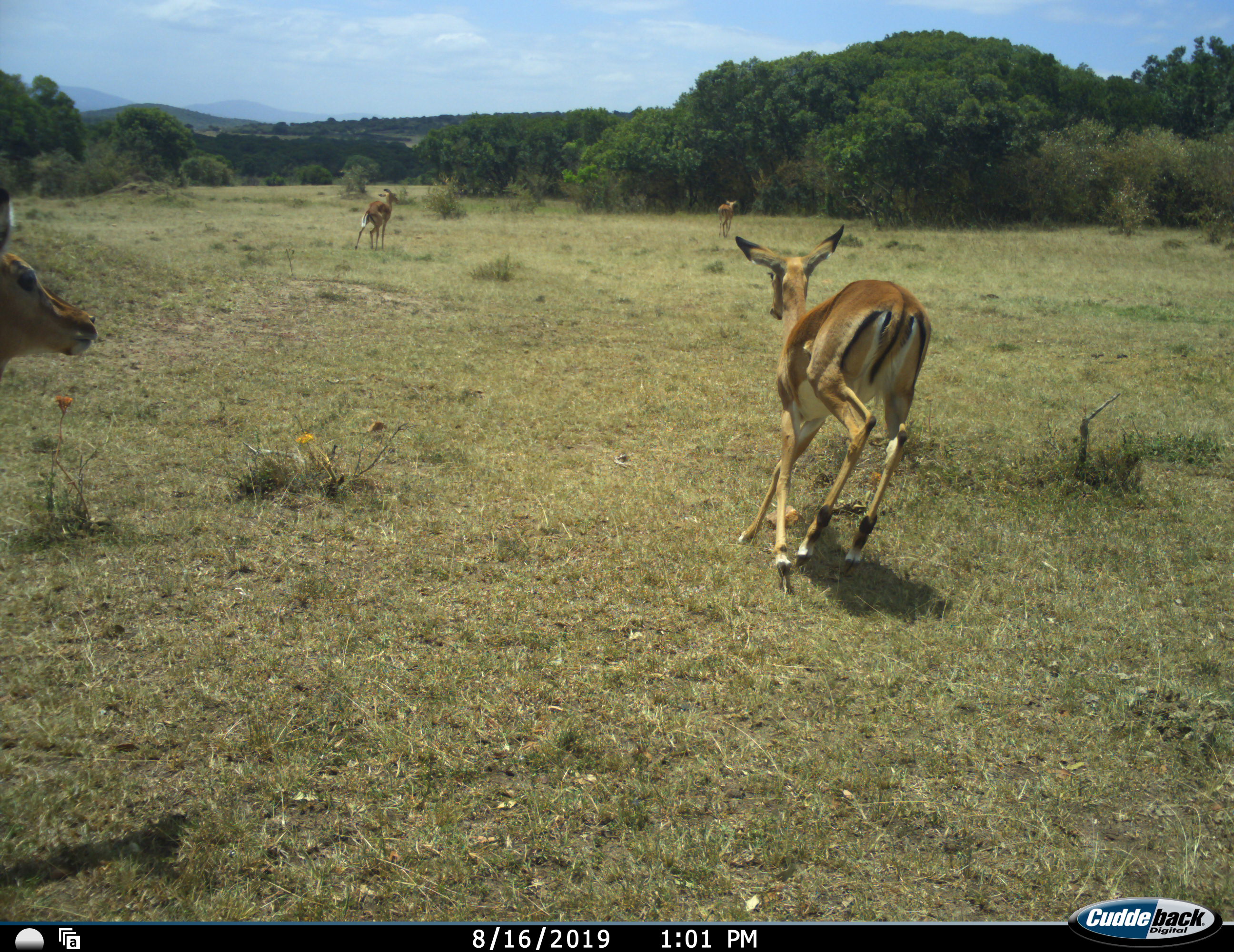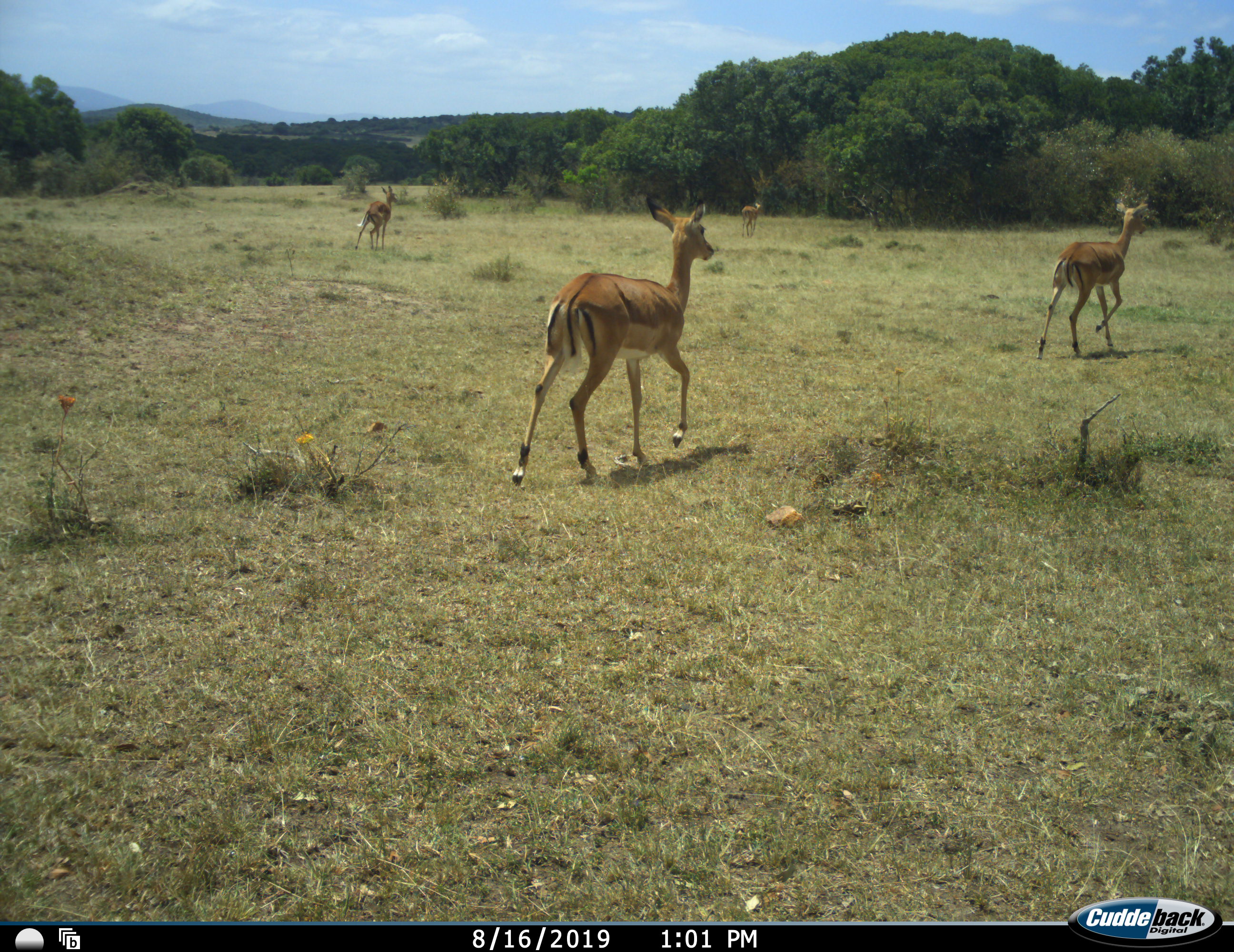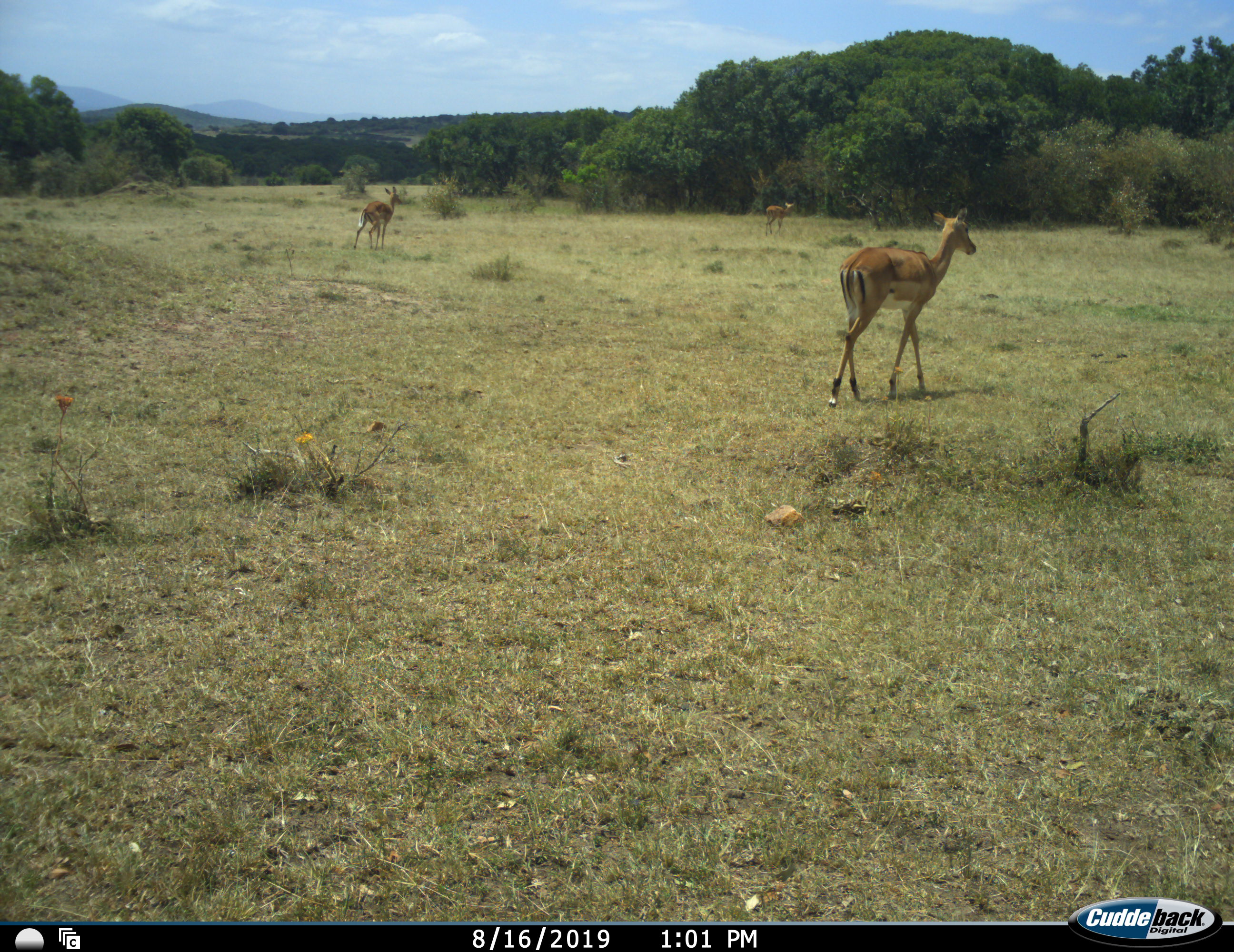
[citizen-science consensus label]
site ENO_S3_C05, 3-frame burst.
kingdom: Animalia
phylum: Chordata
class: Mammalia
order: Artiodactyla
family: Bovidae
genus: Aepyceros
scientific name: Aepyceros melampus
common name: impala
Impala (Aepyceros melampus), count 4. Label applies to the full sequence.